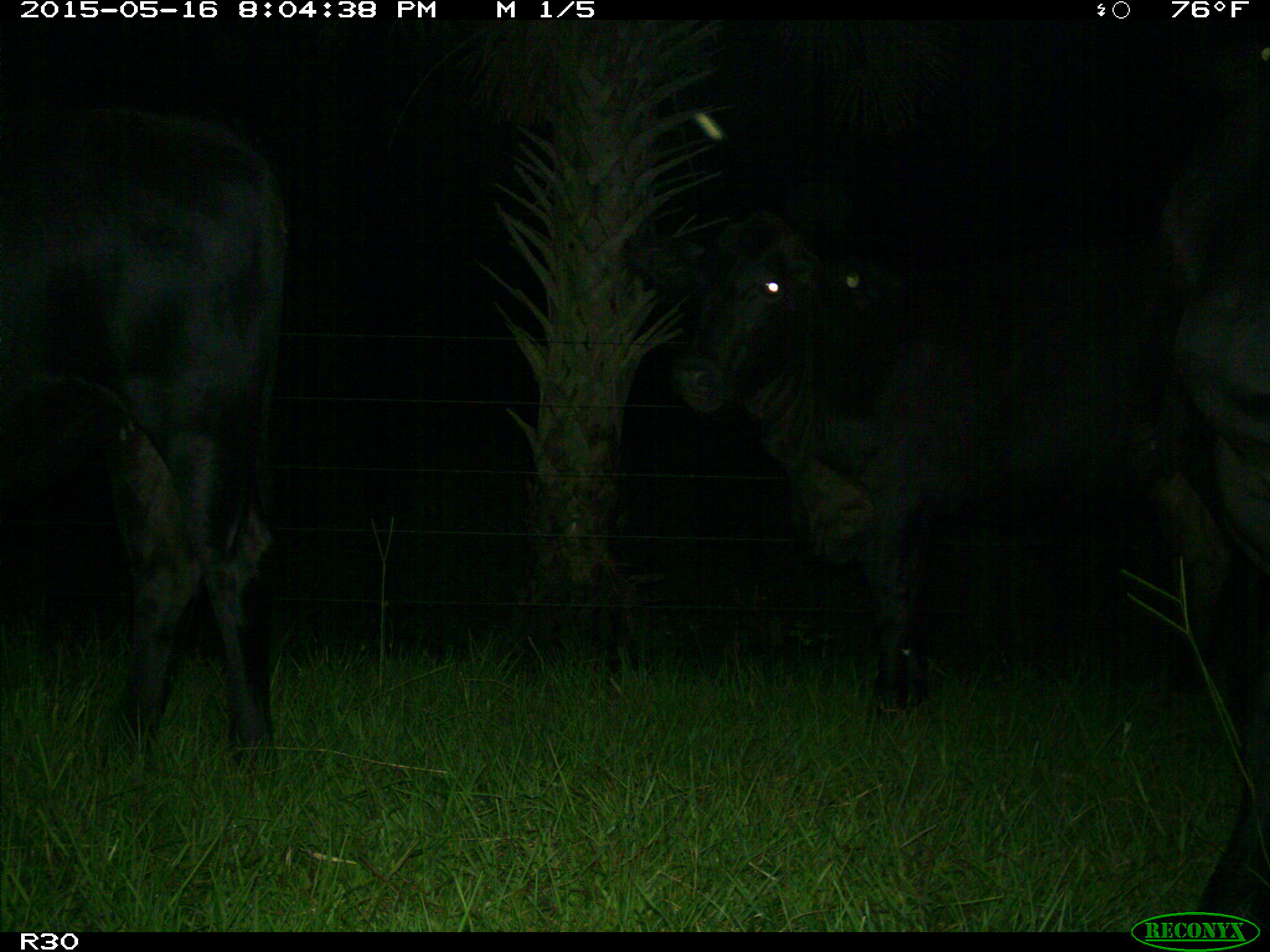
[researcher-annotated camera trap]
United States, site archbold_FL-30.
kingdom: Animalia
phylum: Chordata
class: Mammalia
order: Artiodactyla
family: Bovidae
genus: Bos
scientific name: Bos taurus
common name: domestic cow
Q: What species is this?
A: Bos taurus (domestic cow).